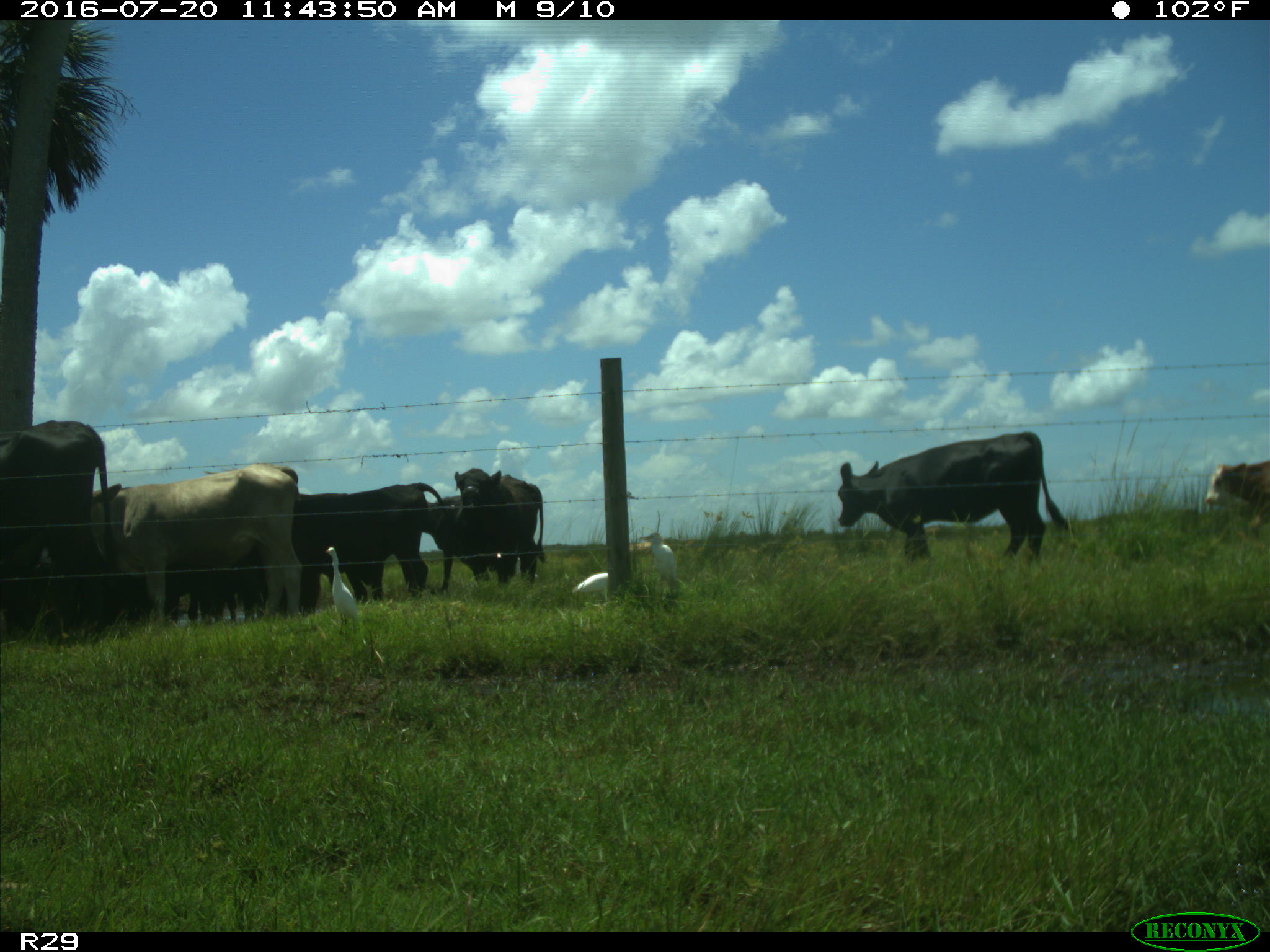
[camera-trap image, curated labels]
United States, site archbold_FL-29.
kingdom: Animalia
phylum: Chordata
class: Mammalia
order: Artiodactyla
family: Bovidae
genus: Bos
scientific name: Bos taurus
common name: domestic cow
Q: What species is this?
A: Bos taurus (domestic cow).